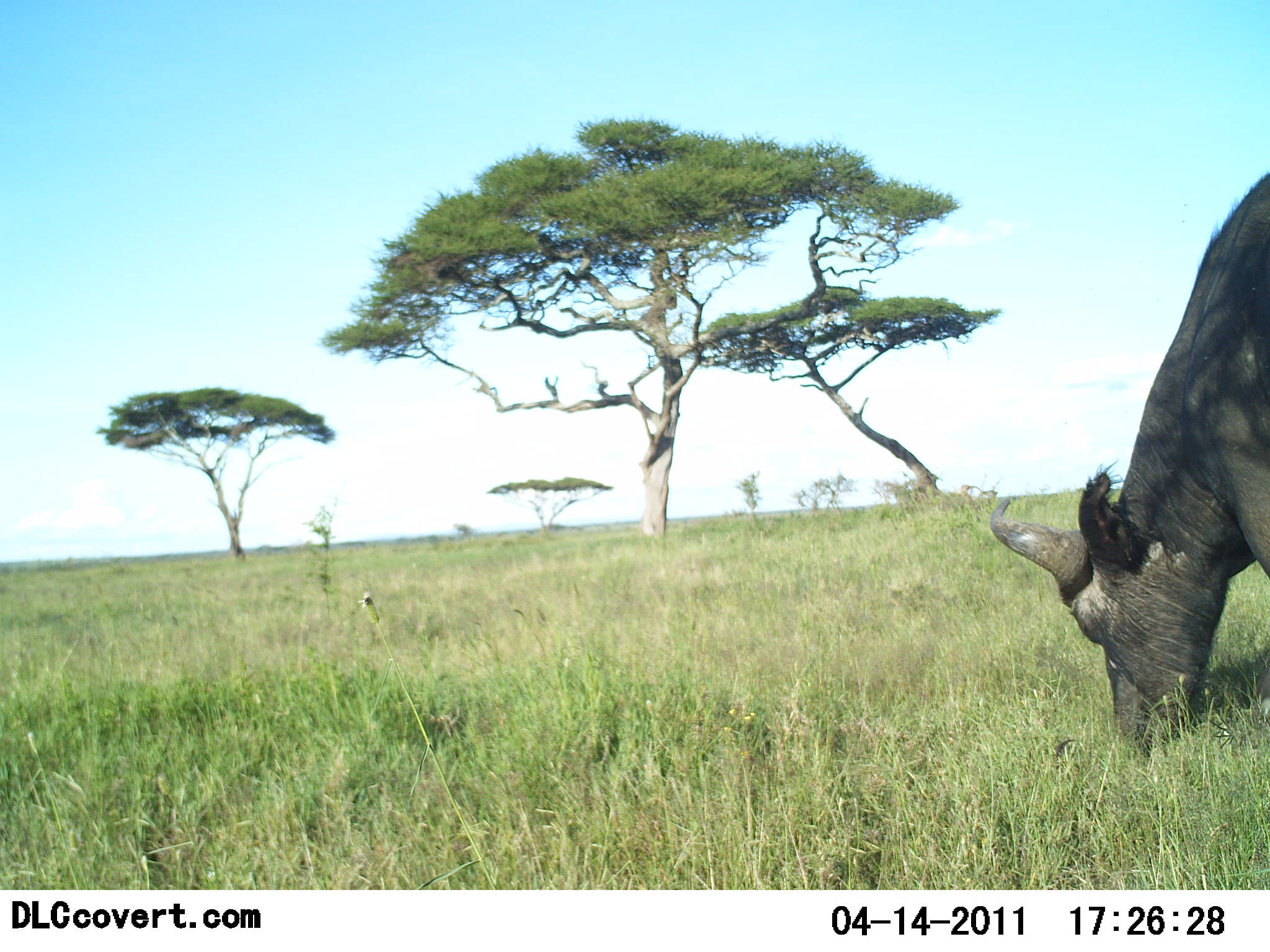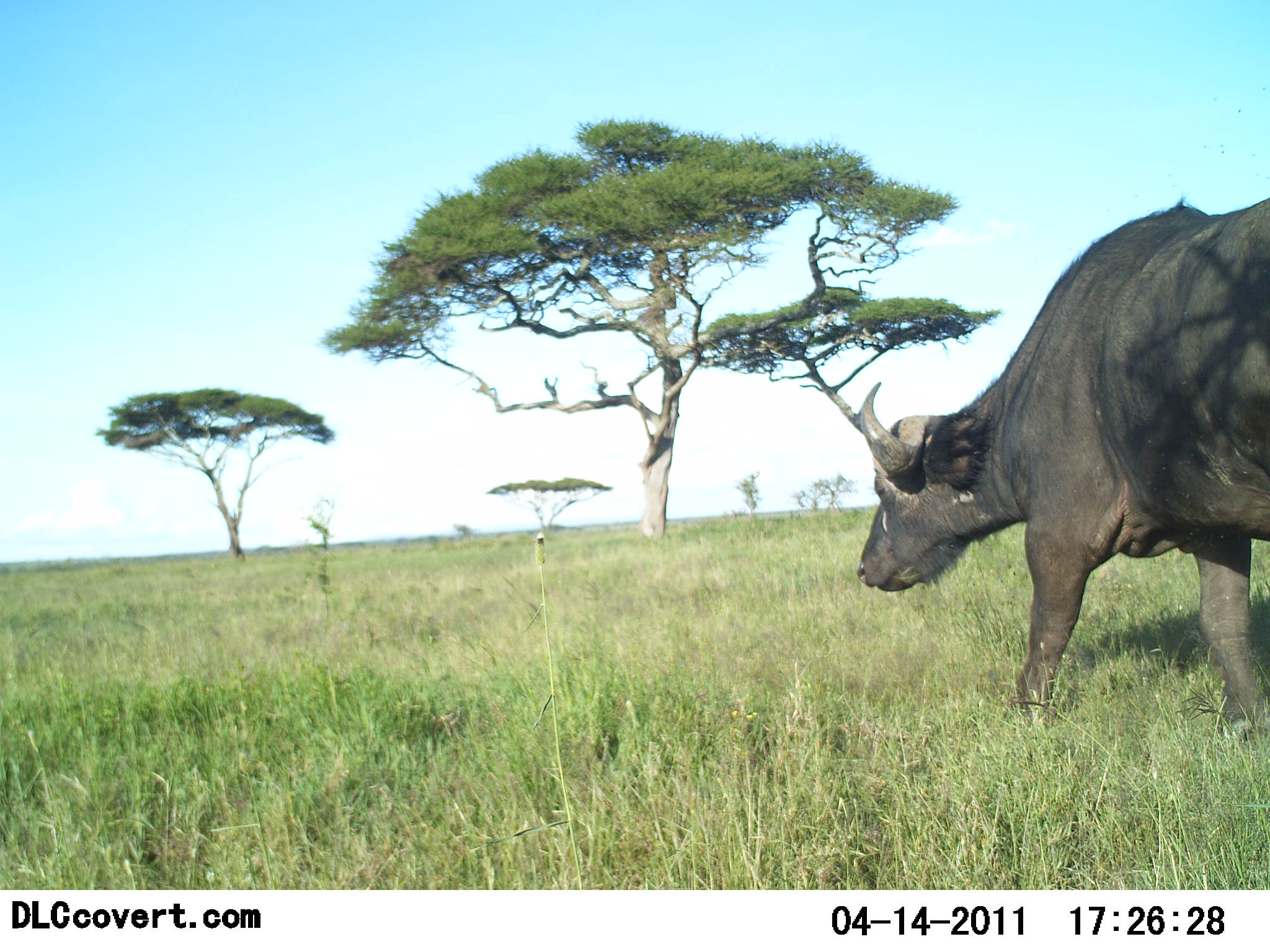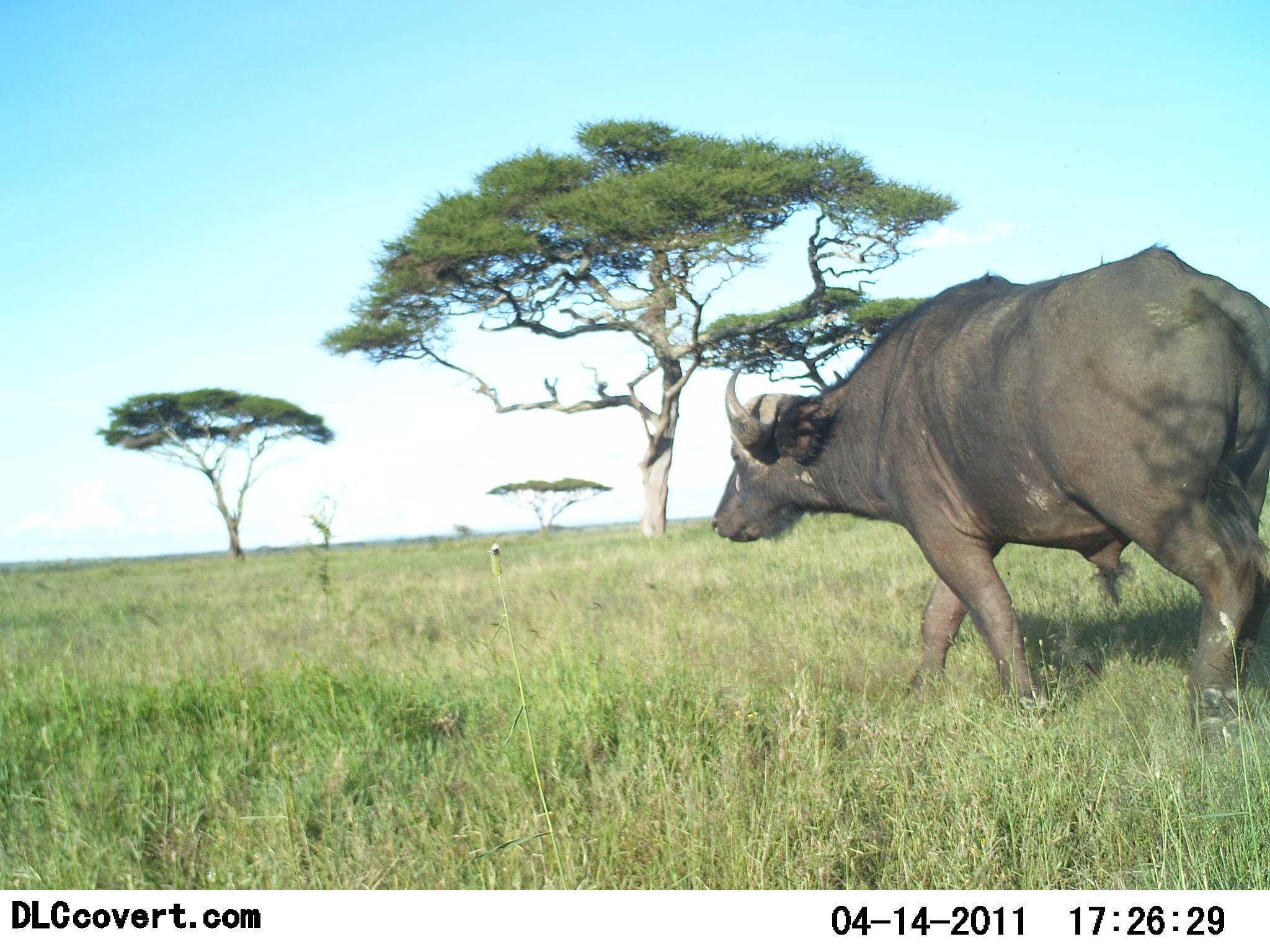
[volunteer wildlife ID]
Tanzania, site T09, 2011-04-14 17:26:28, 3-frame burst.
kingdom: Animalia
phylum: Chordata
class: Mammalia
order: Artiodactyla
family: Bovidae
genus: Syncerus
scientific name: Syncerus caffer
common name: cape buffalo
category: buffalo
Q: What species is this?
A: Buffalo (cape buffalo) (Syncerus caffer).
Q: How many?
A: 1.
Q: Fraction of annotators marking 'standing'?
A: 8%.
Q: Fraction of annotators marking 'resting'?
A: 0%.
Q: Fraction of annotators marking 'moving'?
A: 92%.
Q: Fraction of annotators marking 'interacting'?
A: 0%.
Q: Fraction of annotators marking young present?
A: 0%.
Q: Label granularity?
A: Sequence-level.